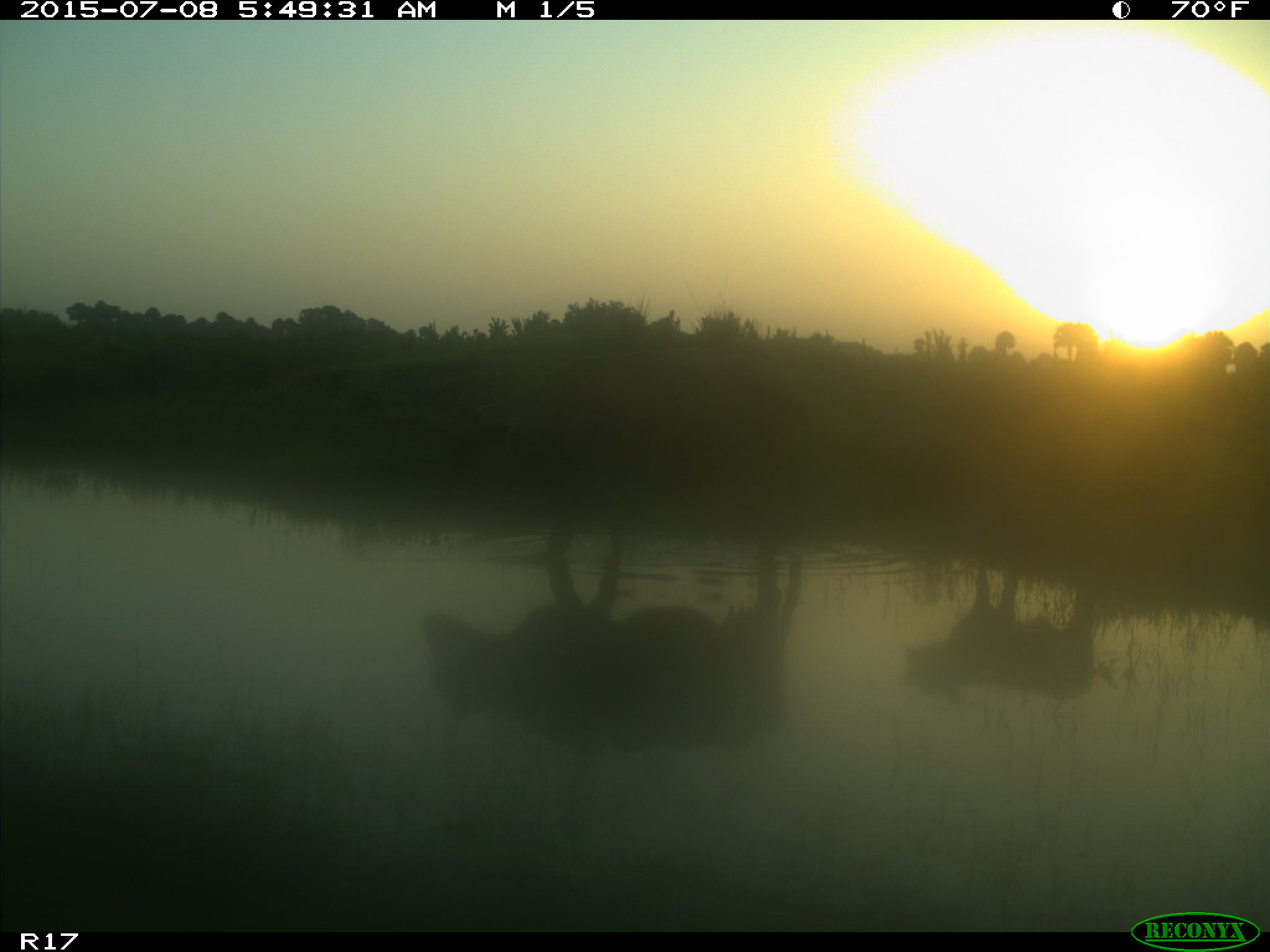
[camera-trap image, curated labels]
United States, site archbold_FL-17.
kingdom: Animalia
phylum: Chordata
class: Mammalia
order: Artiodactyla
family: Bovidae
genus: Bos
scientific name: Bos taurus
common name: domestic cow